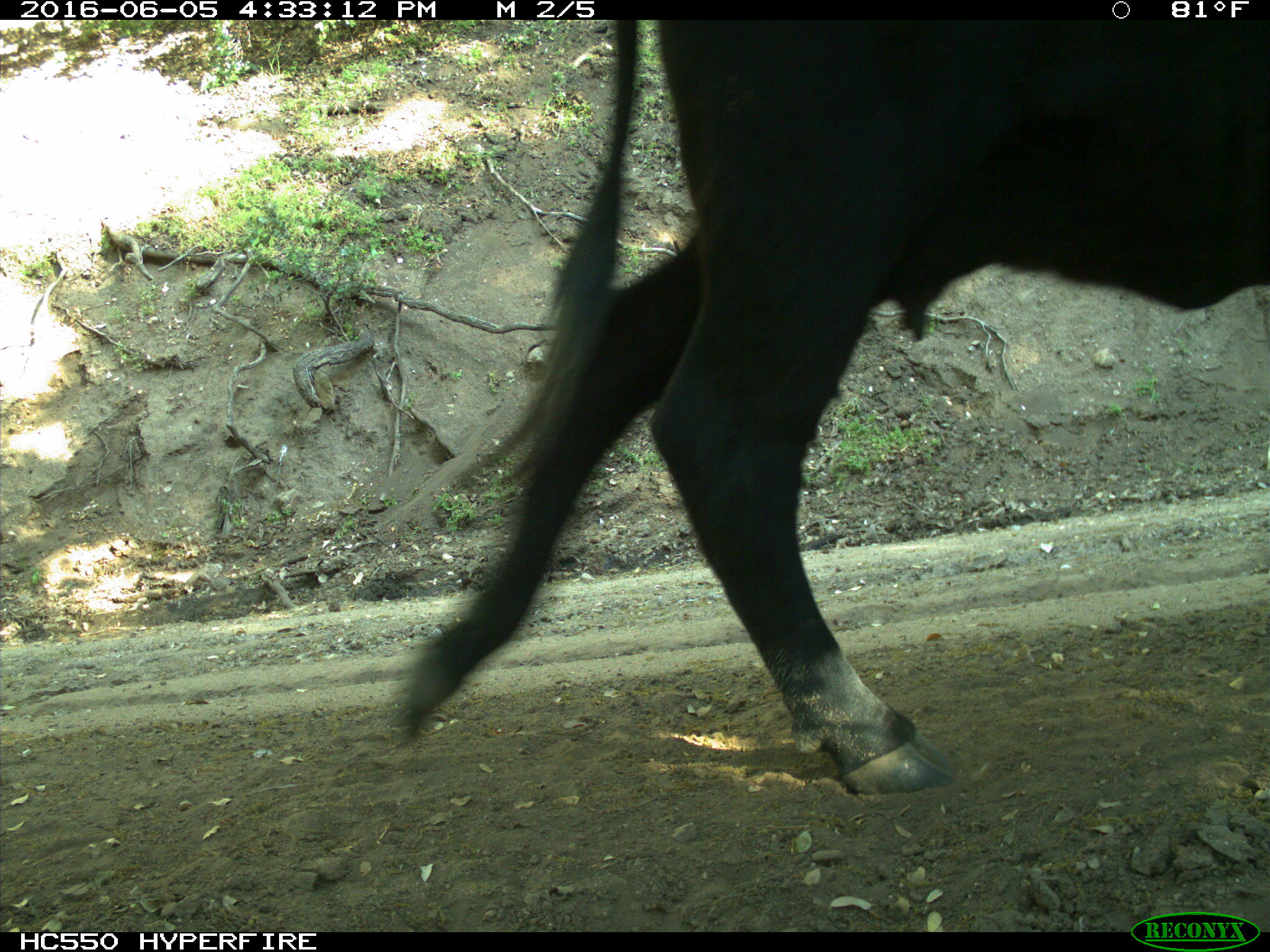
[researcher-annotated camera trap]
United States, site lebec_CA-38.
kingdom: Animalia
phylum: Chordata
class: Mammalia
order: Artiodactyla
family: Bovidae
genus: Bos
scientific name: Bos taurus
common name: domestic cow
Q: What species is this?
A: Bos taurus (domestic cow).